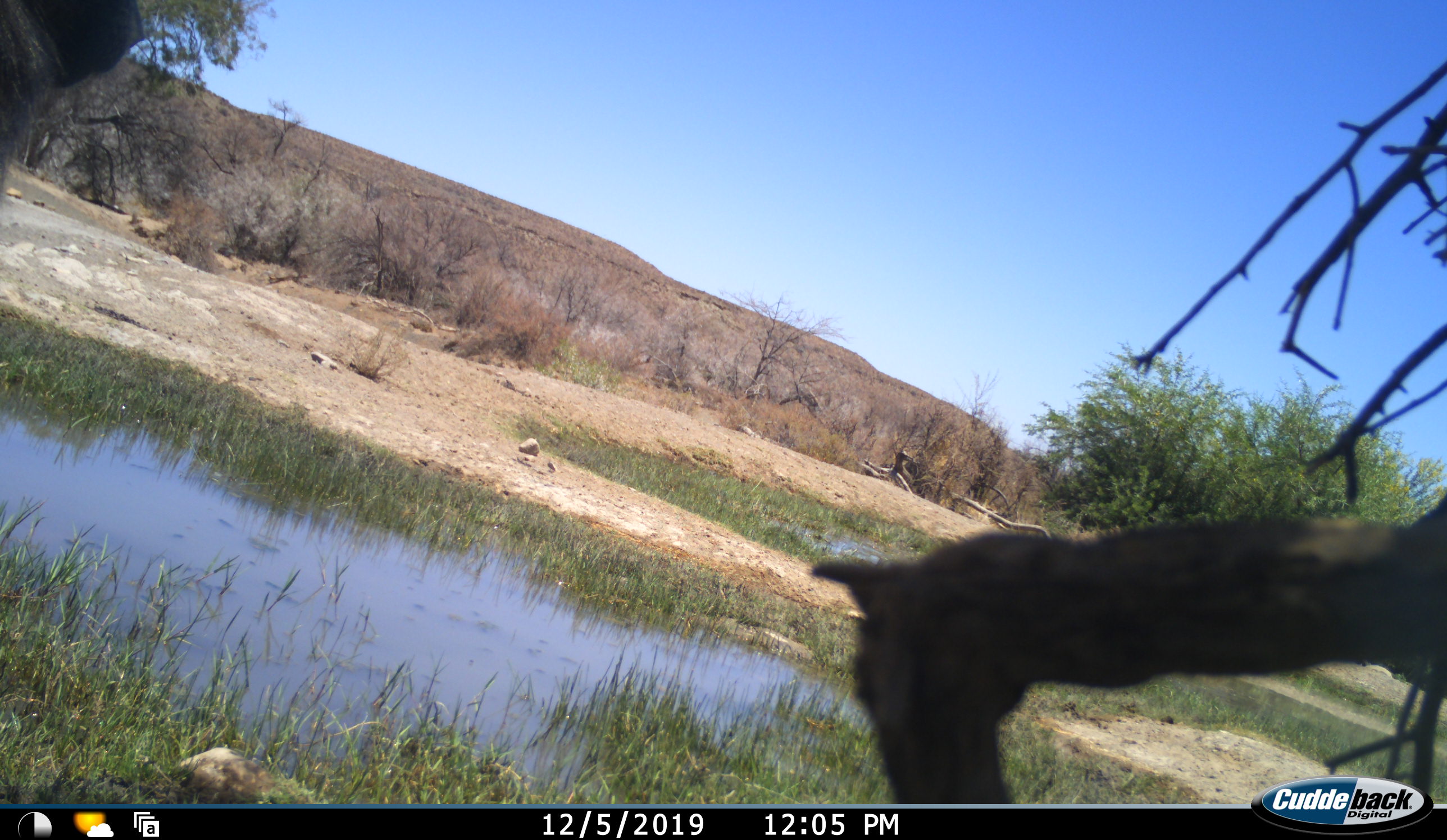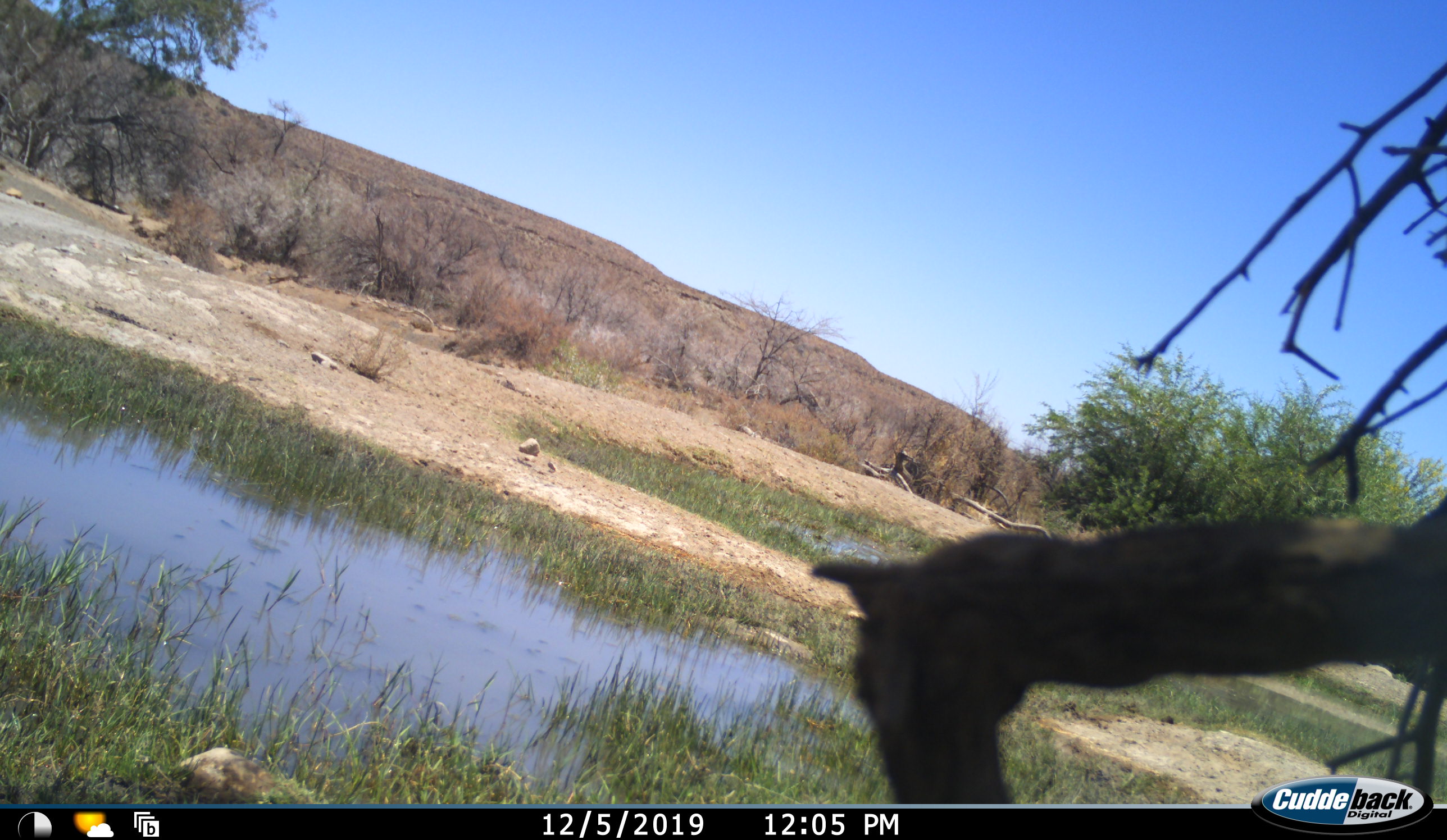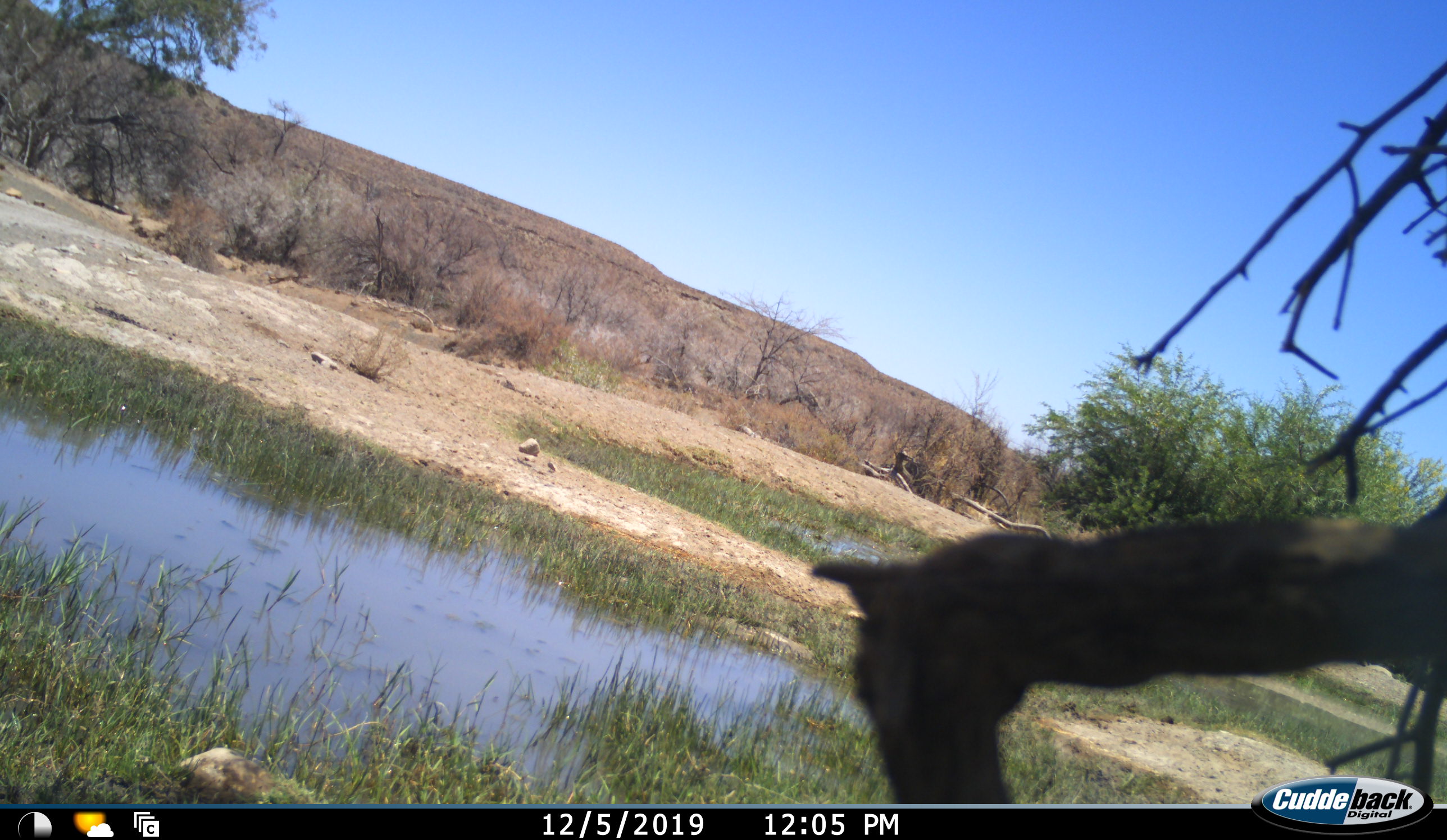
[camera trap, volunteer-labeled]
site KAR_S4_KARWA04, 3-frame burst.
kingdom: Animalia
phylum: Chordata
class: Mammalia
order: Primates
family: Cercopithecidae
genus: Papio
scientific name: Papio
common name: baboon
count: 1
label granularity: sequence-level